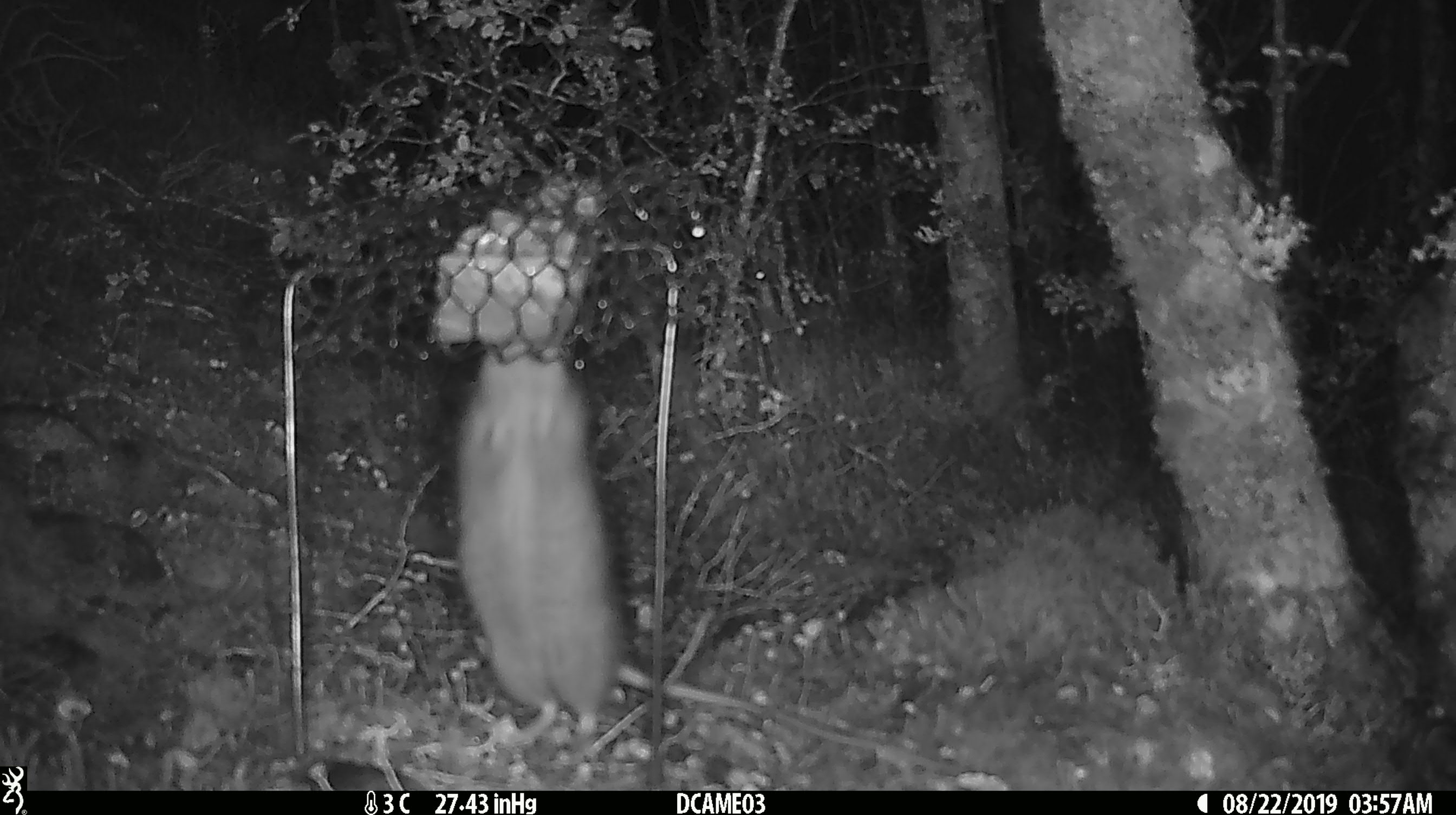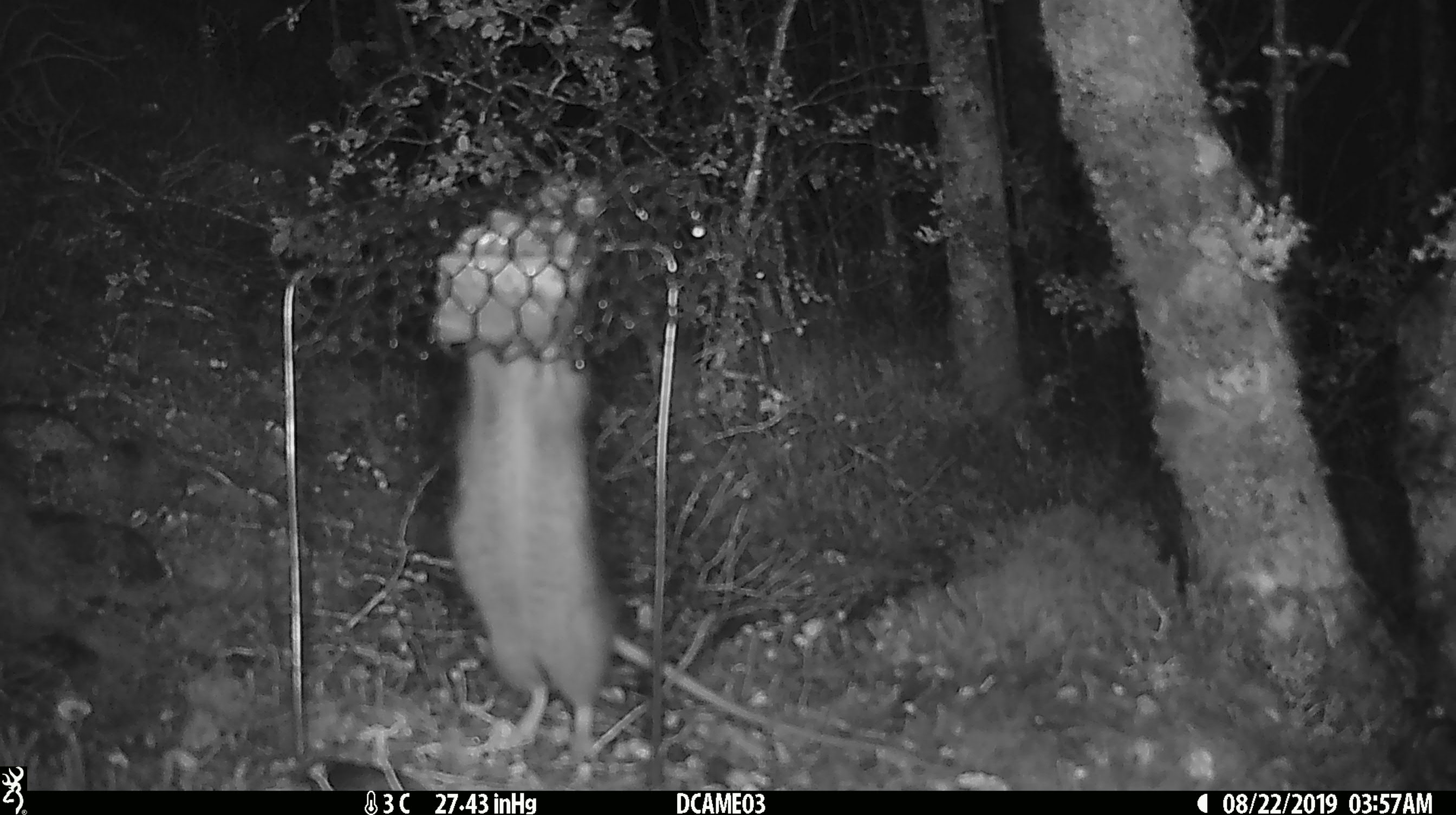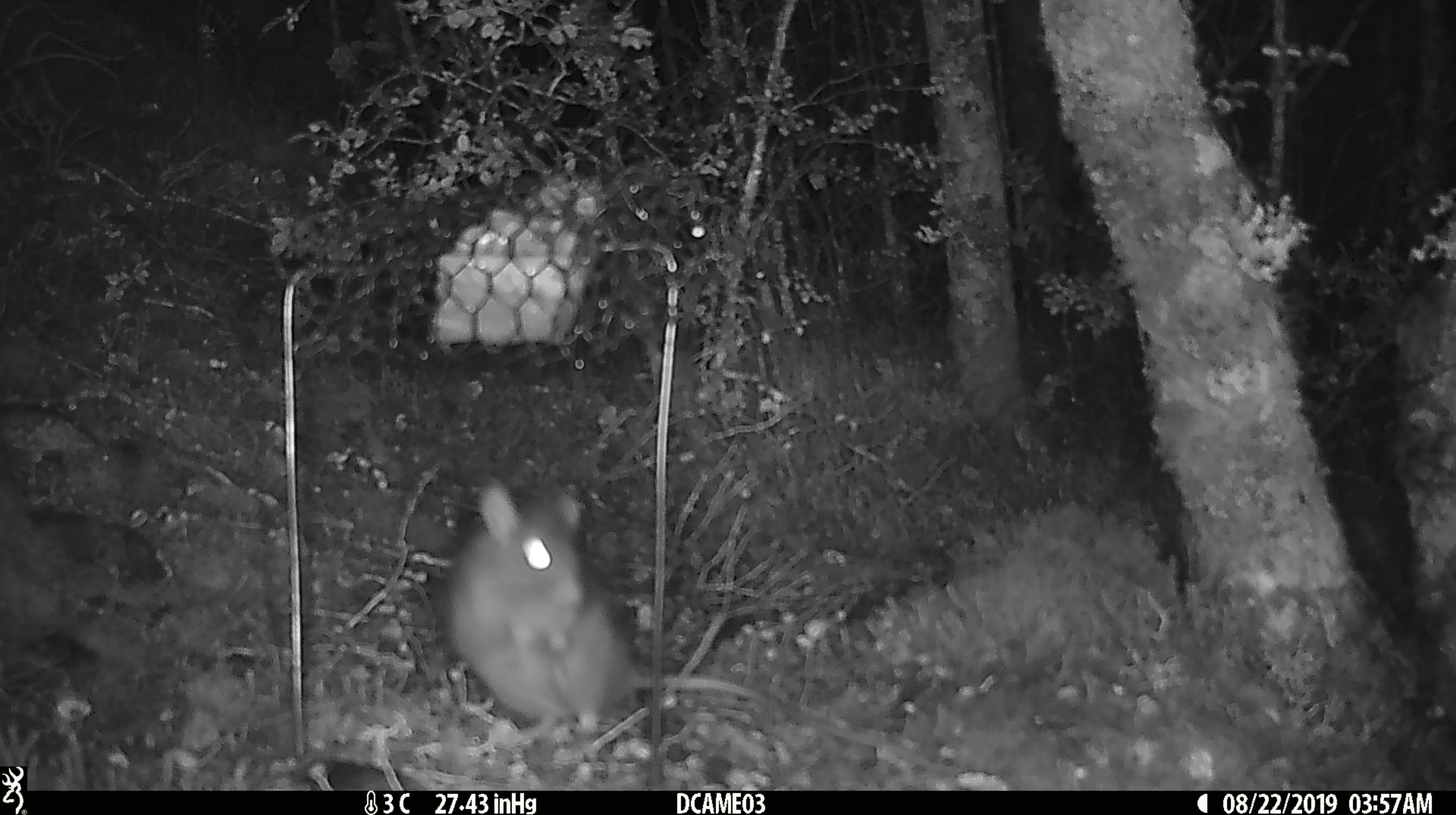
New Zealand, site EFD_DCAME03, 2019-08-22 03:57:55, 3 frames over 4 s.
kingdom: Animalia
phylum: Chordata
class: Mammalia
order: Rodentia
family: Muridae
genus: Rattus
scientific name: Rattus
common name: rat